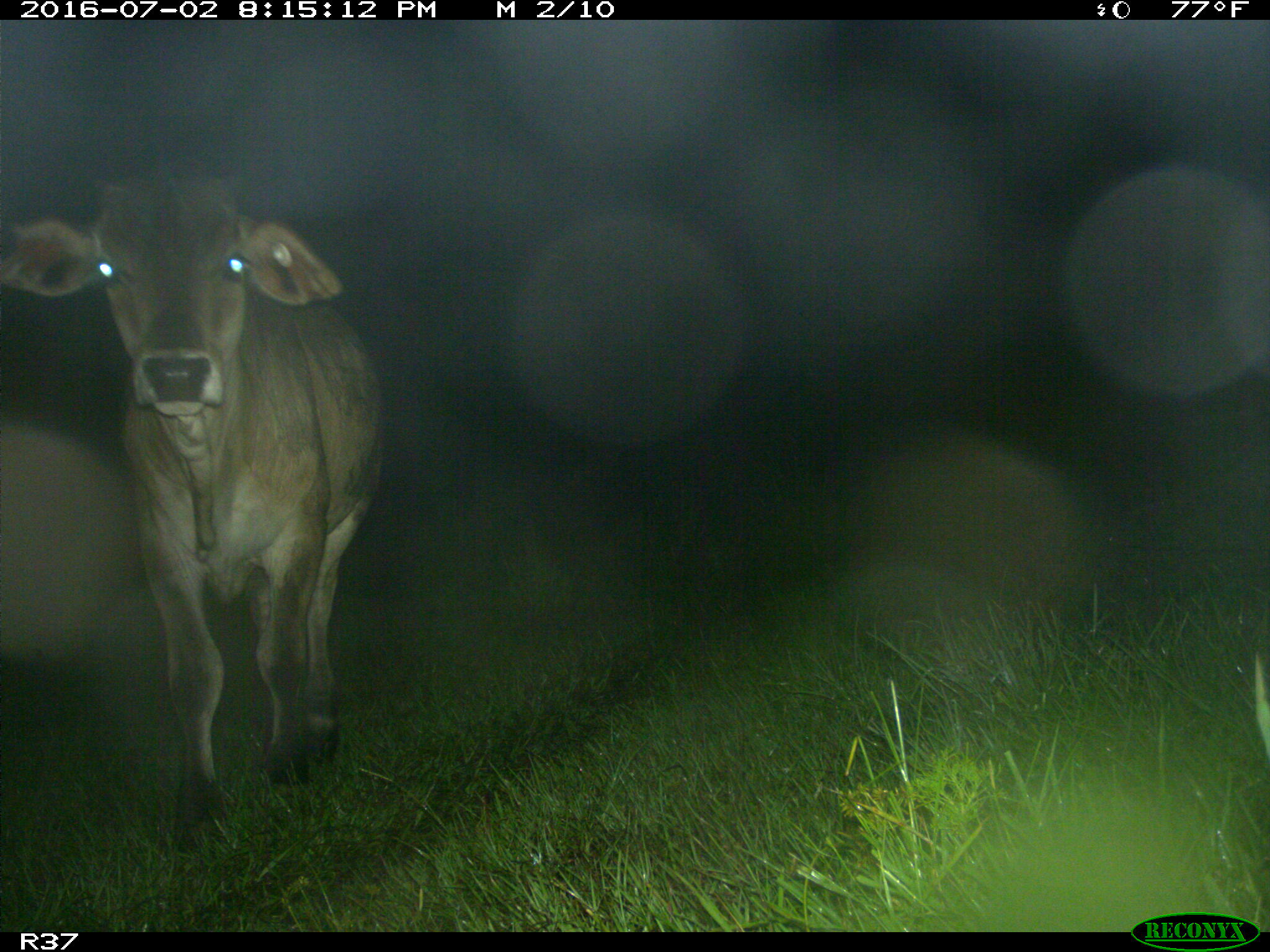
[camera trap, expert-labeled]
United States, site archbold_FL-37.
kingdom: Animalia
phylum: Chordata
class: Mammalia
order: Artiodactyla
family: Bovidae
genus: Bos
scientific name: Bos taurus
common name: domestic cow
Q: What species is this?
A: Bos taurus (domestic cow).